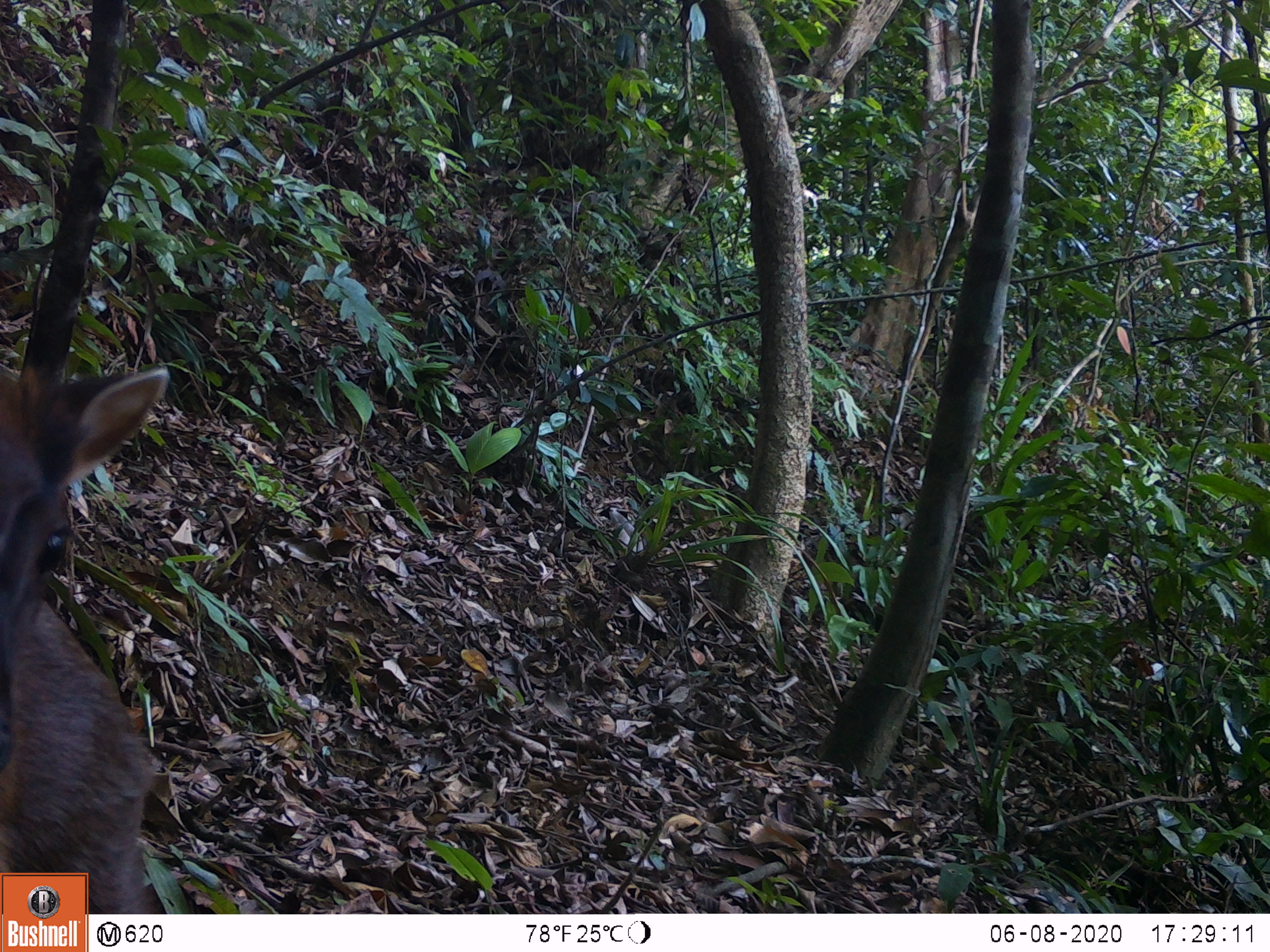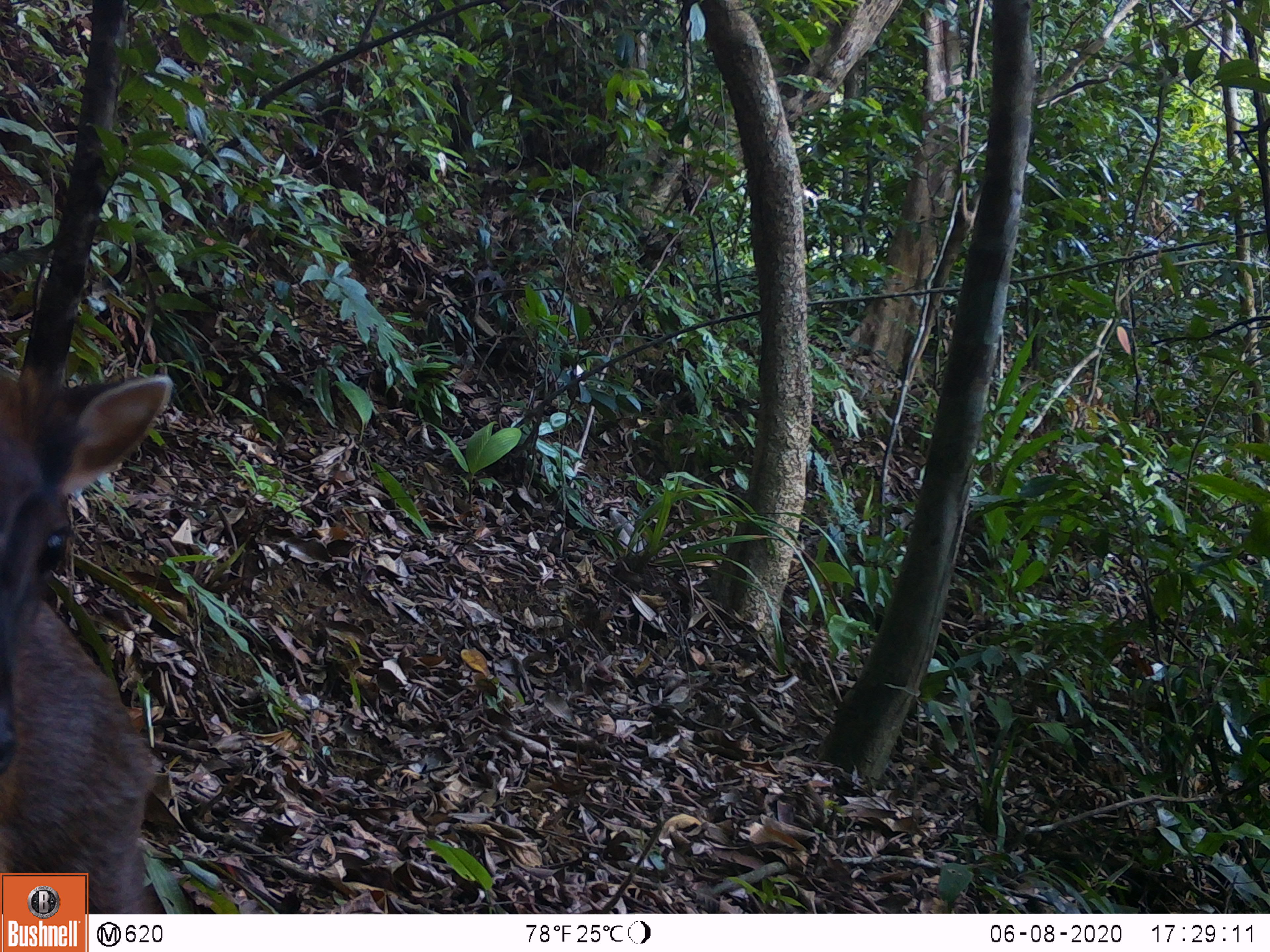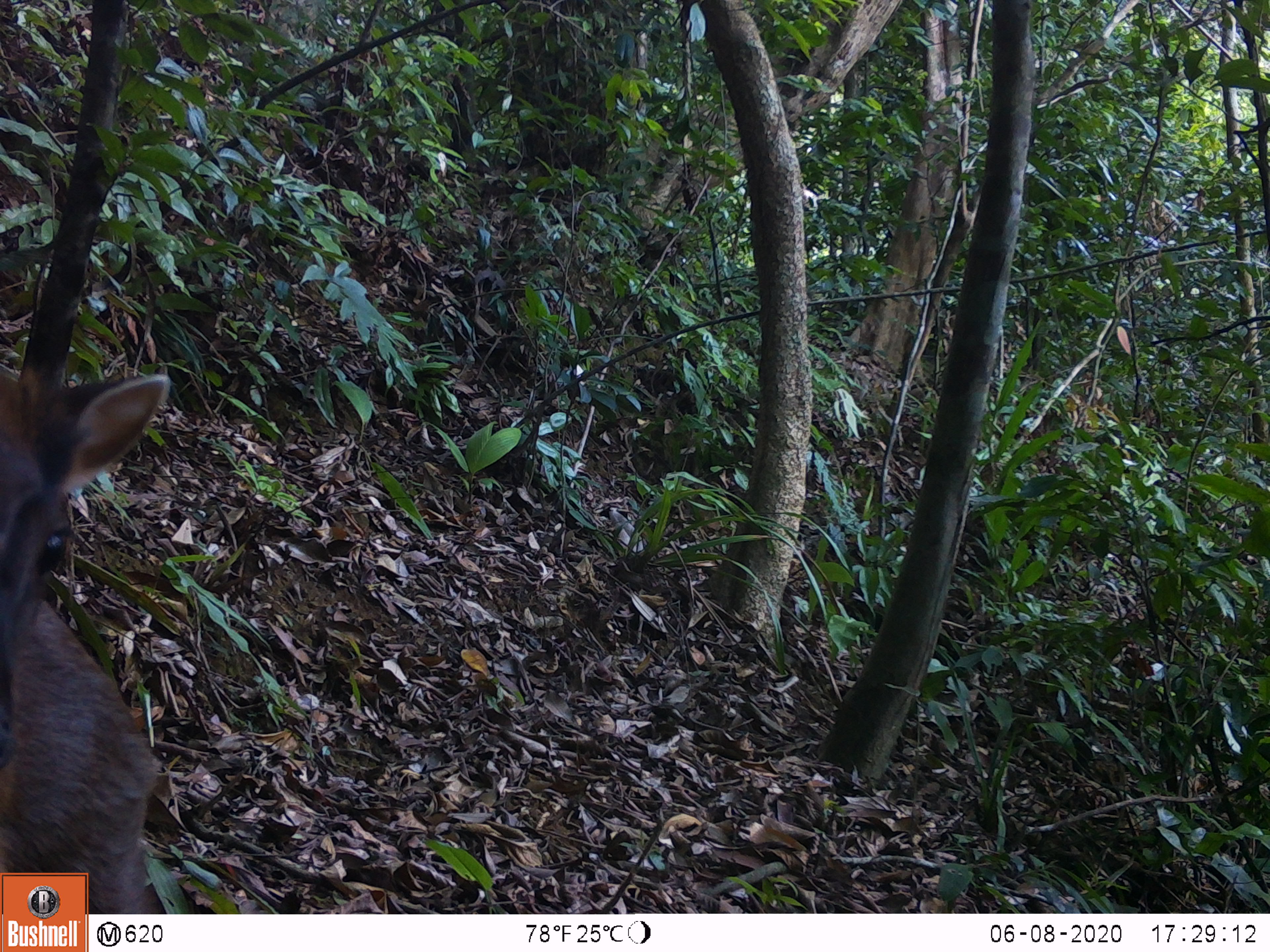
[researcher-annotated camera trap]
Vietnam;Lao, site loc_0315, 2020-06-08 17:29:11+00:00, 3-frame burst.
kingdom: Animalia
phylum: Chordata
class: Mammalia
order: Artiodactyla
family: Cervidae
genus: Muntiacus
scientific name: Muntiacus rooseveltorum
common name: roosevelt's muntjac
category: roosevelts muntjac group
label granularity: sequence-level